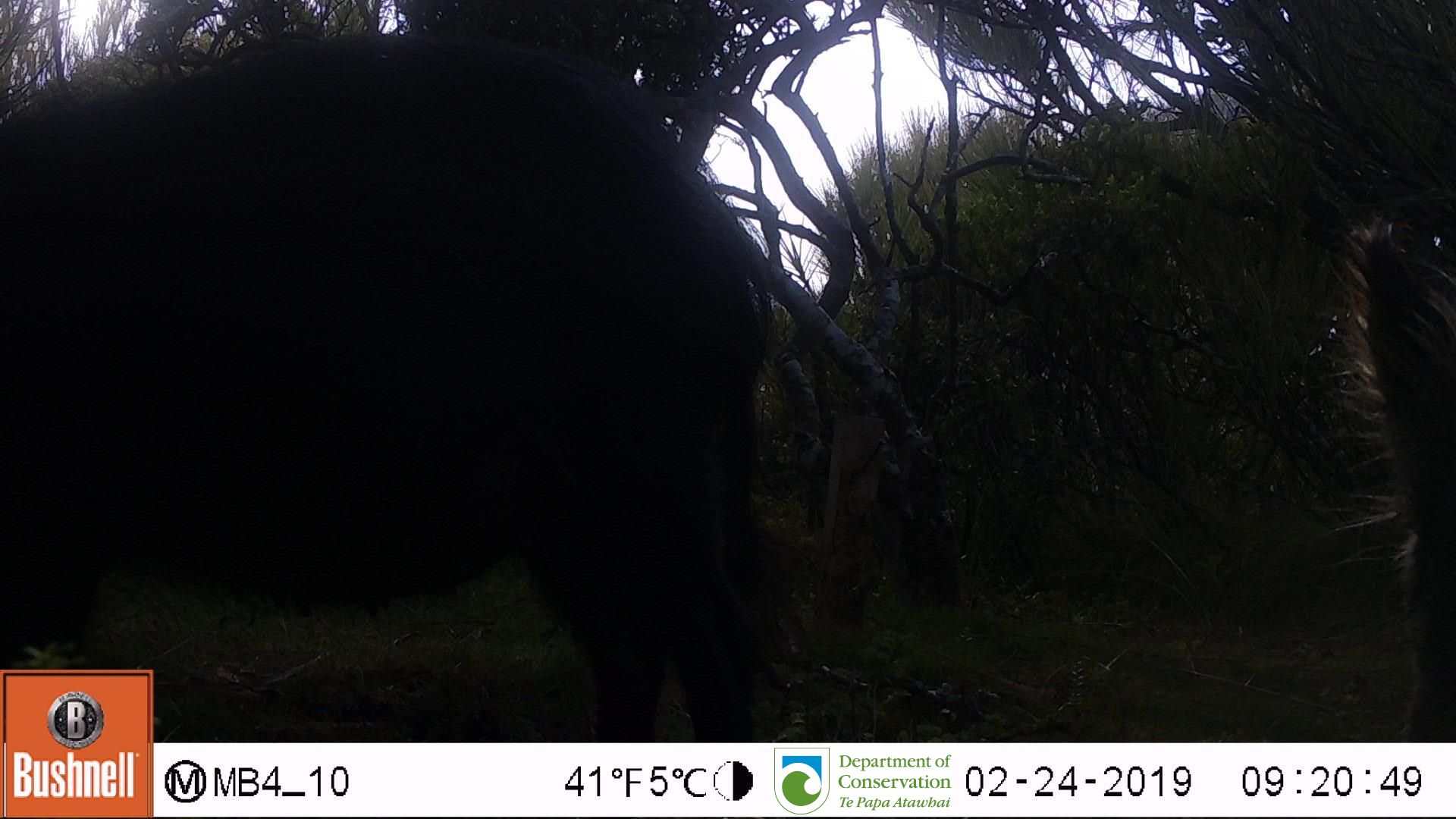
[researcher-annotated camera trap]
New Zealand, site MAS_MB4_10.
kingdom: Animalia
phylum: Chordata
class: Mammalia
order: Artiodactyla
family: Suidae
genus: Sus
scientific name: Sus scrofa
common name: pig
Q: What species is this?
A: Pig (Sus scrofa).